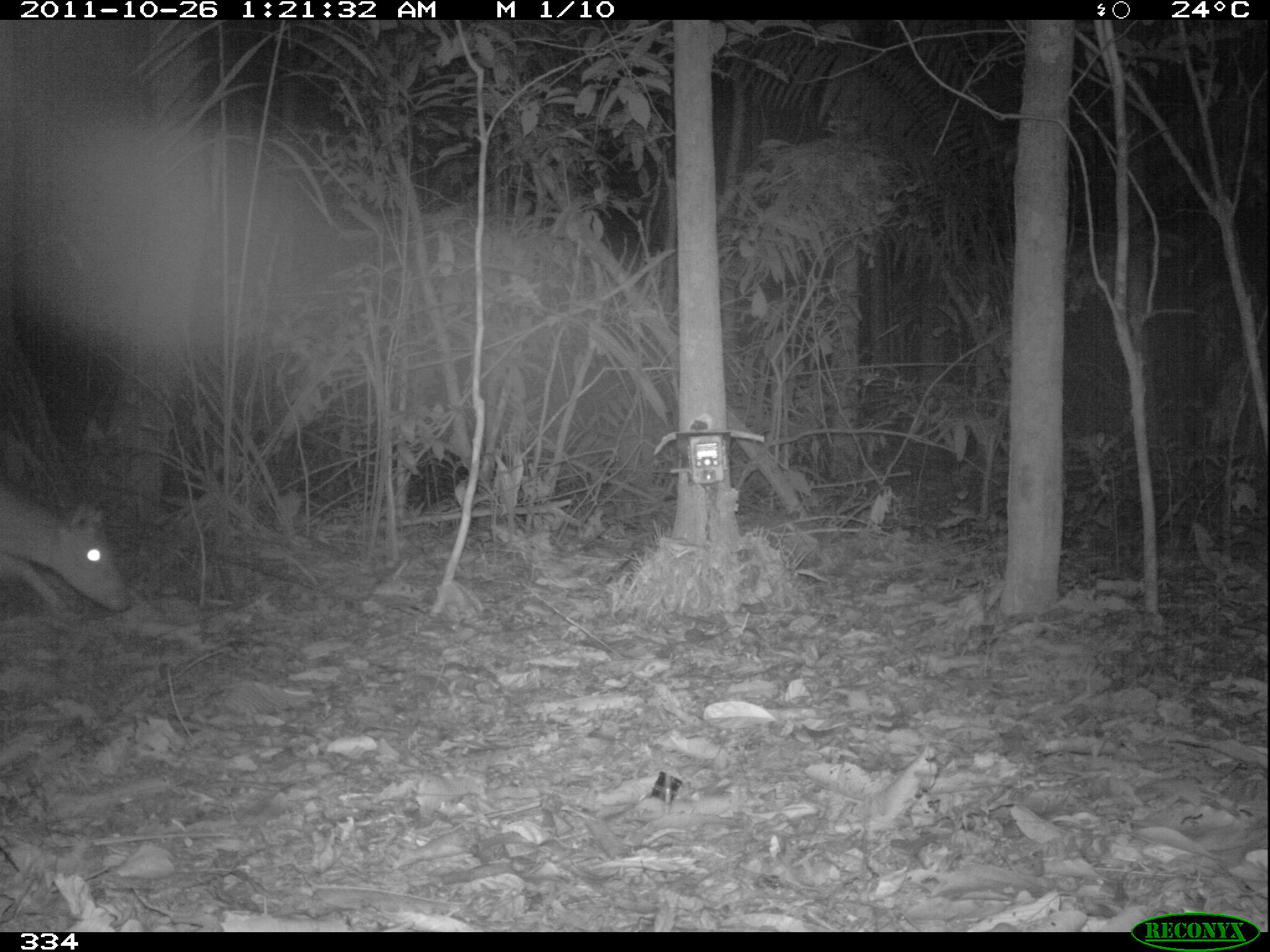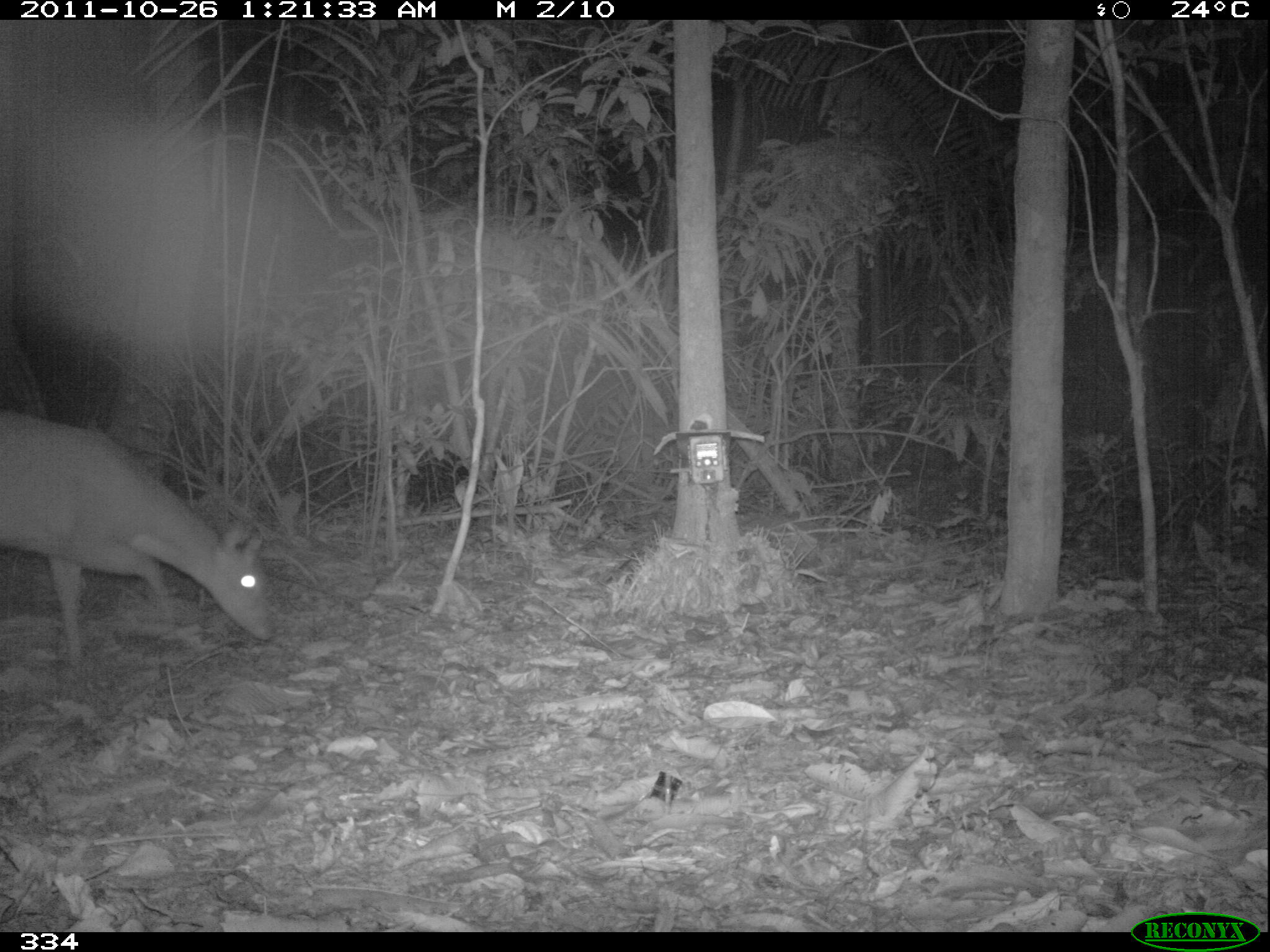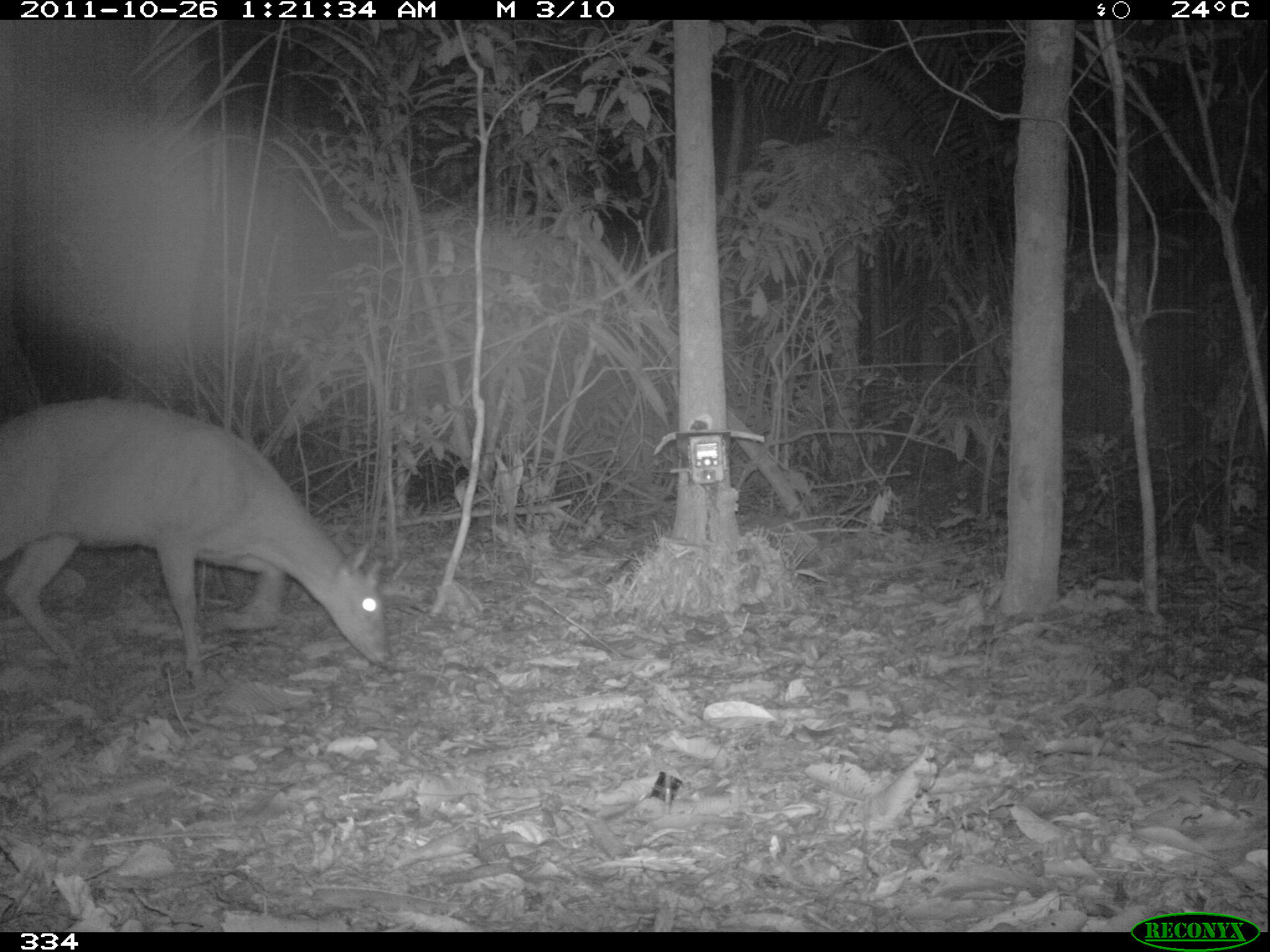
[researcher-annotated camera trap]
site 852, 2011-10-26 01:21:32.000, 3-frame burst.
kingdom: Animalia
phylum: Chordata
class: Mammalia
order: Artiodactyla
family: Cervidae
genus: Mazama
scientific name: Mazama americana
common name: red brocket